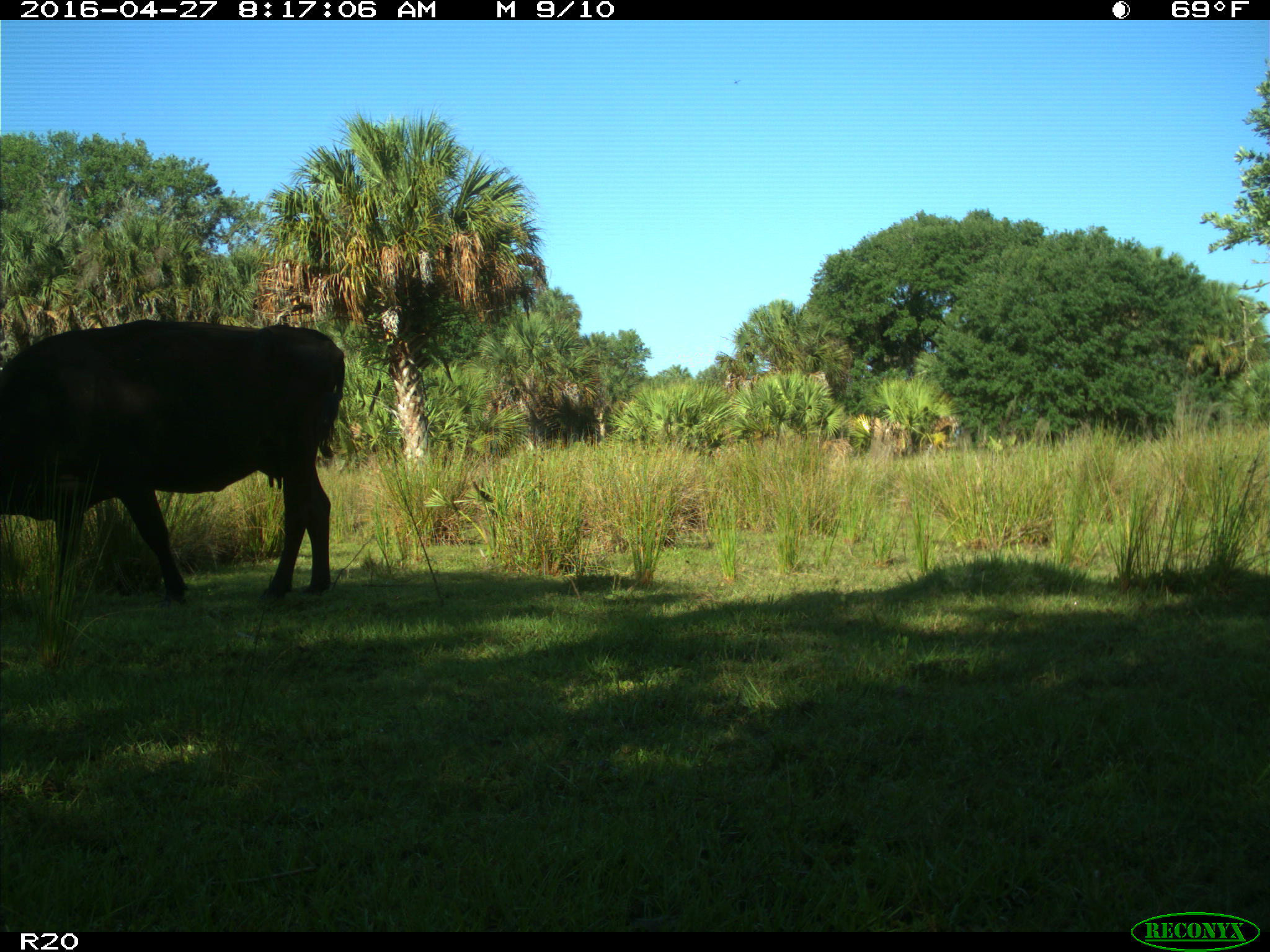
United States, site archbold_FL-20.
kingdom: Animalia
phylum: Chordata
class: Mammalia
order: Artiodactyla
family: Bovidae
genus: Bos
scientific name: Bos taurus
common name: domestic cow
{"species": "Bos taurus (domestic cow)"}